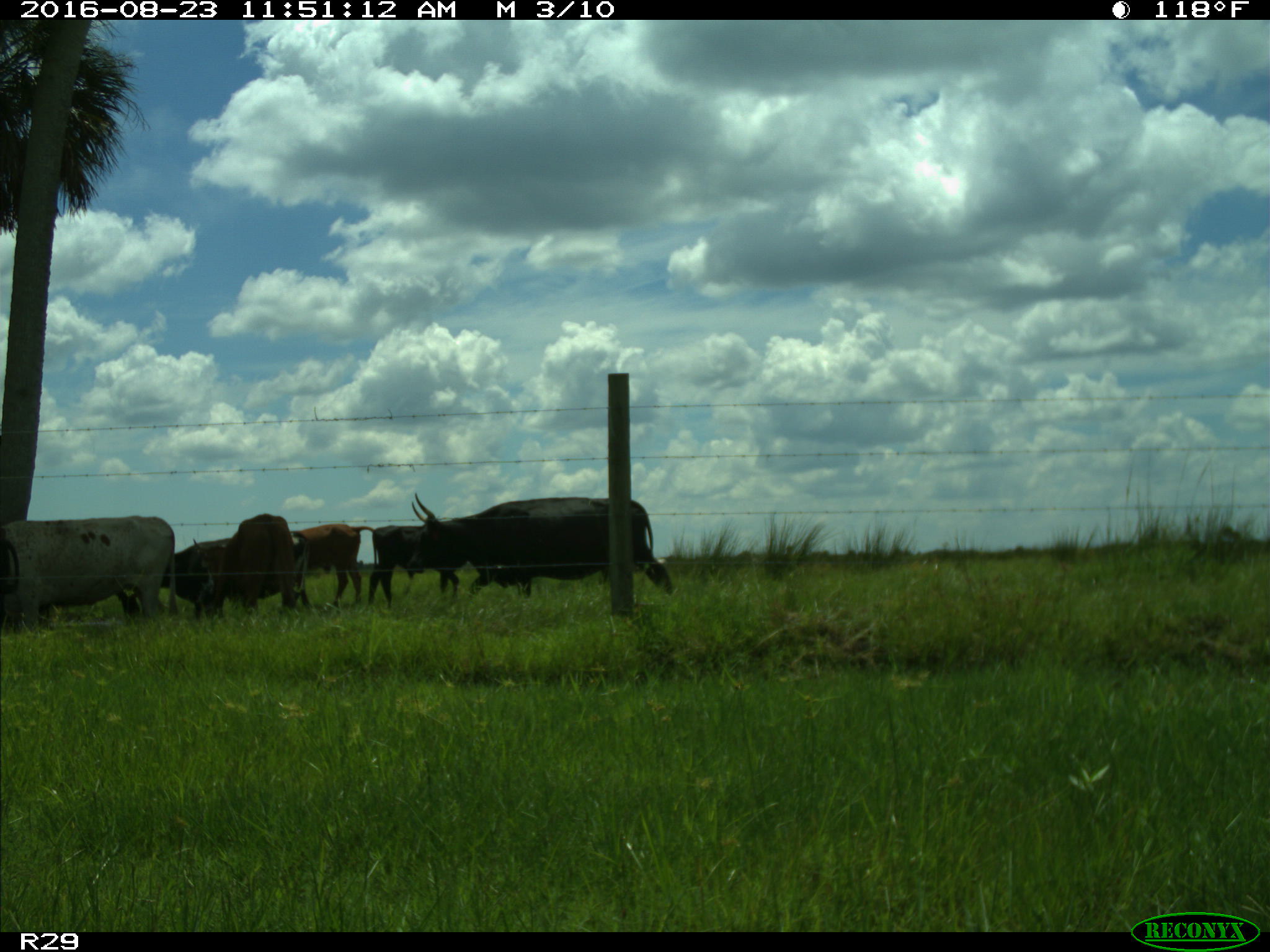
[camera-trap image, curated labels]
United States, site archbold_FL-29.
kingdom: Animalia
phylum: Chordata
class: Mammalia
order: Artiodactyla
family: Bovidae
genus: Bos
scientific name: Bos taurus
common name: domestic cow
Bos taurus (domestic cow).